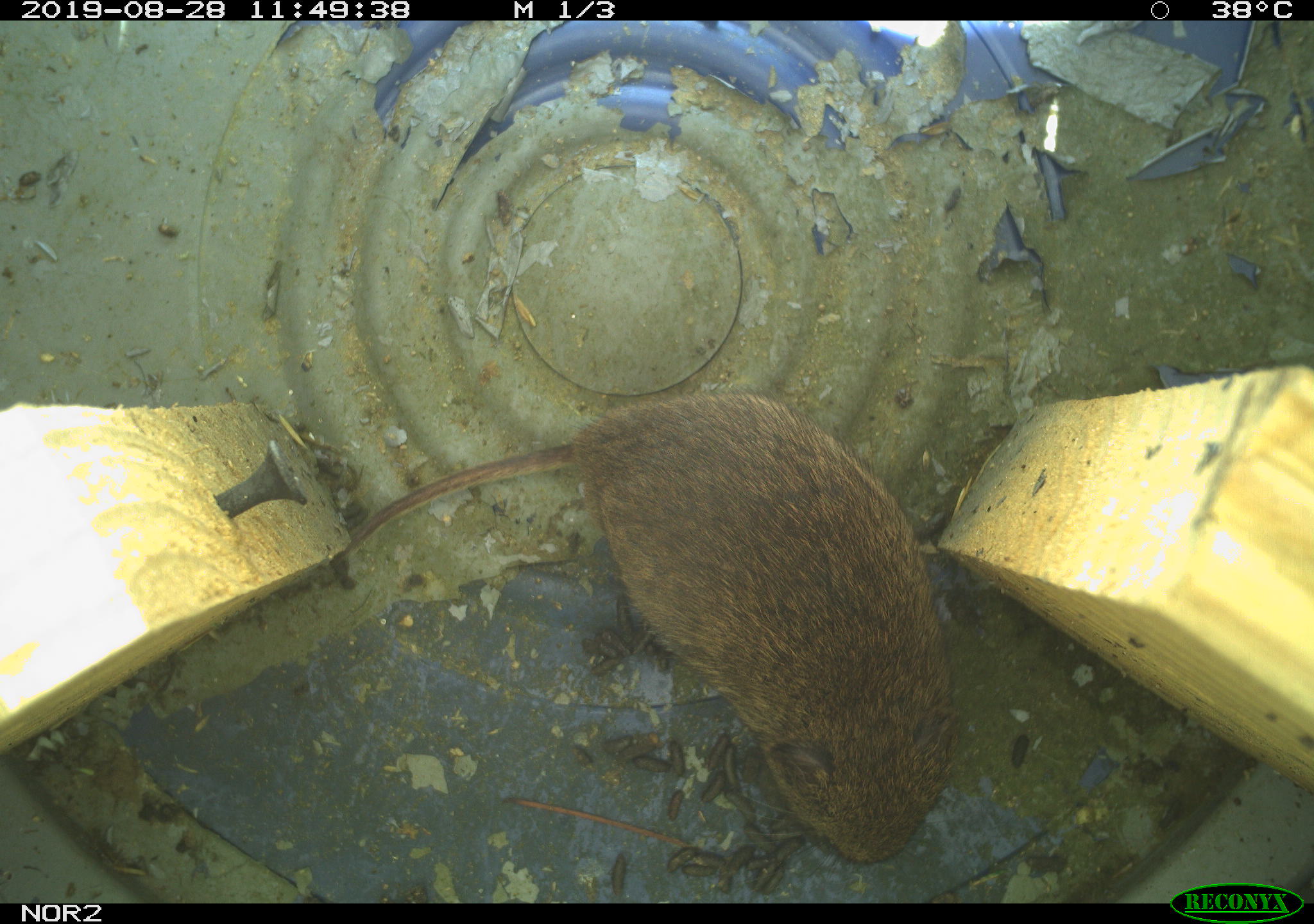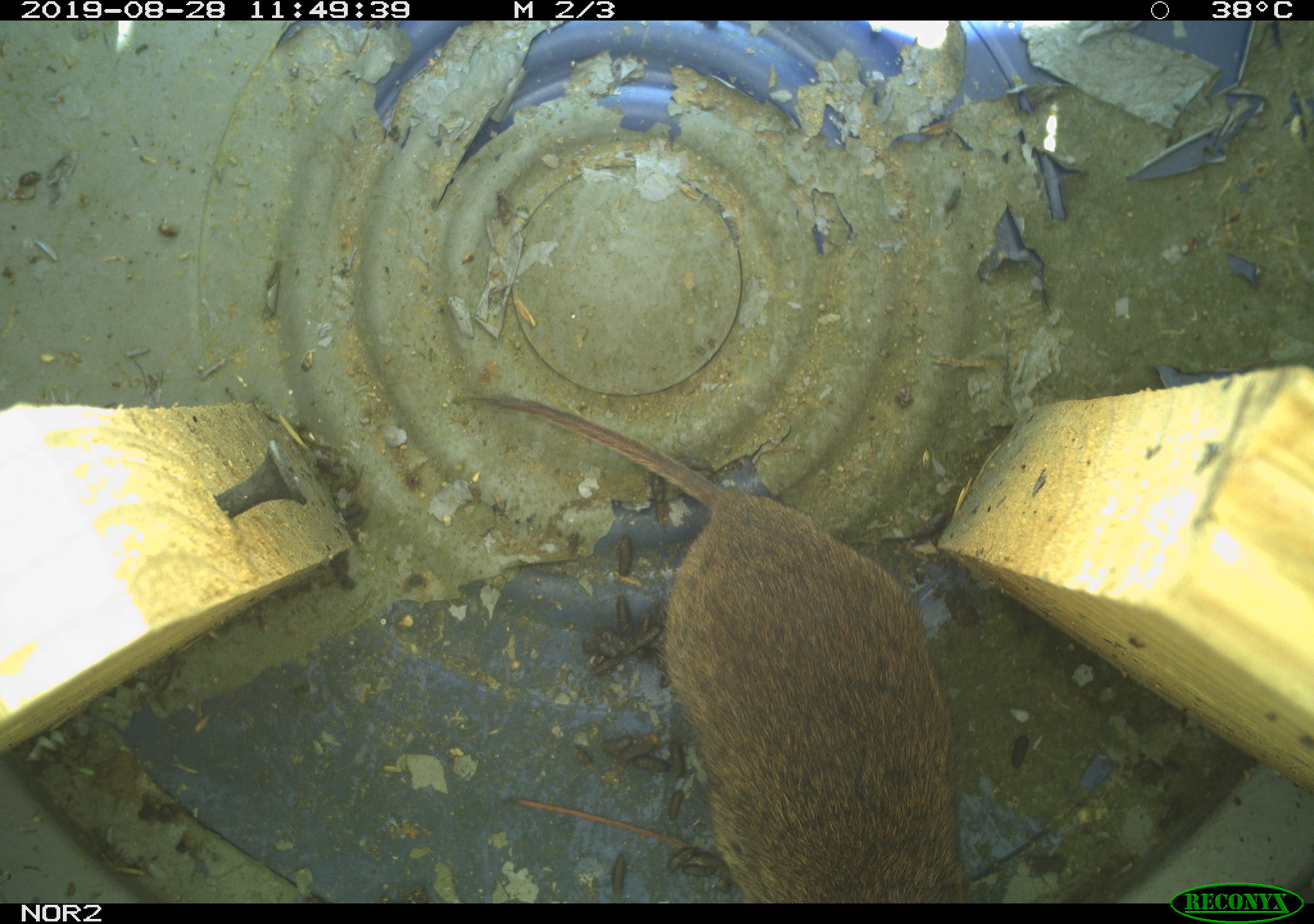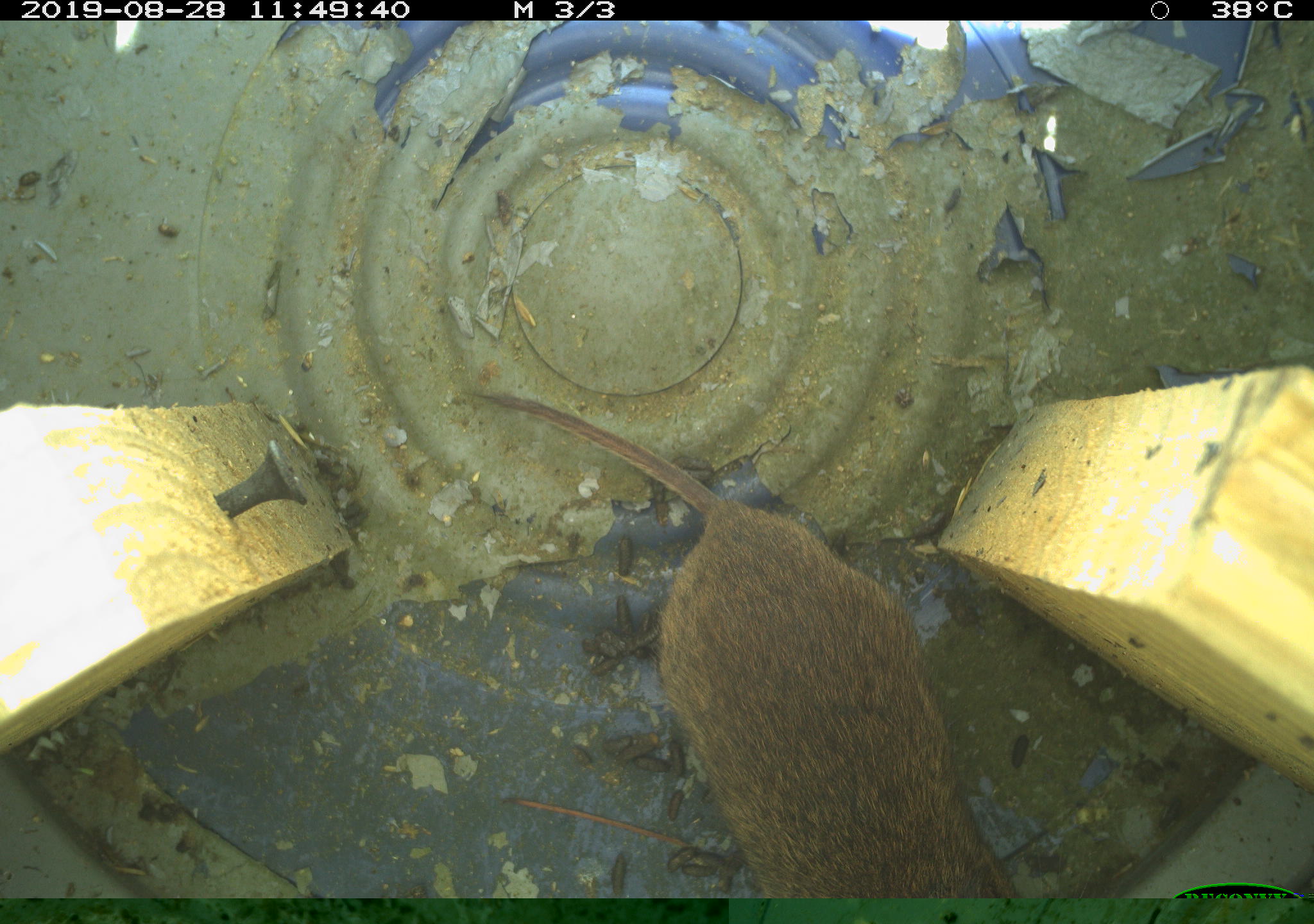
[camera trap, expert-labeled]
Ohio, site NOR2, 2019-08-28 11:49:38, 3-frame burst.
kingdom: Animalia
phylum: Chordata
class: Mammalia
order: Rodentia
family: Cricetidae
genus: Microtus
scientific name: Microtus pennsylvanicus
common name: meadow vole